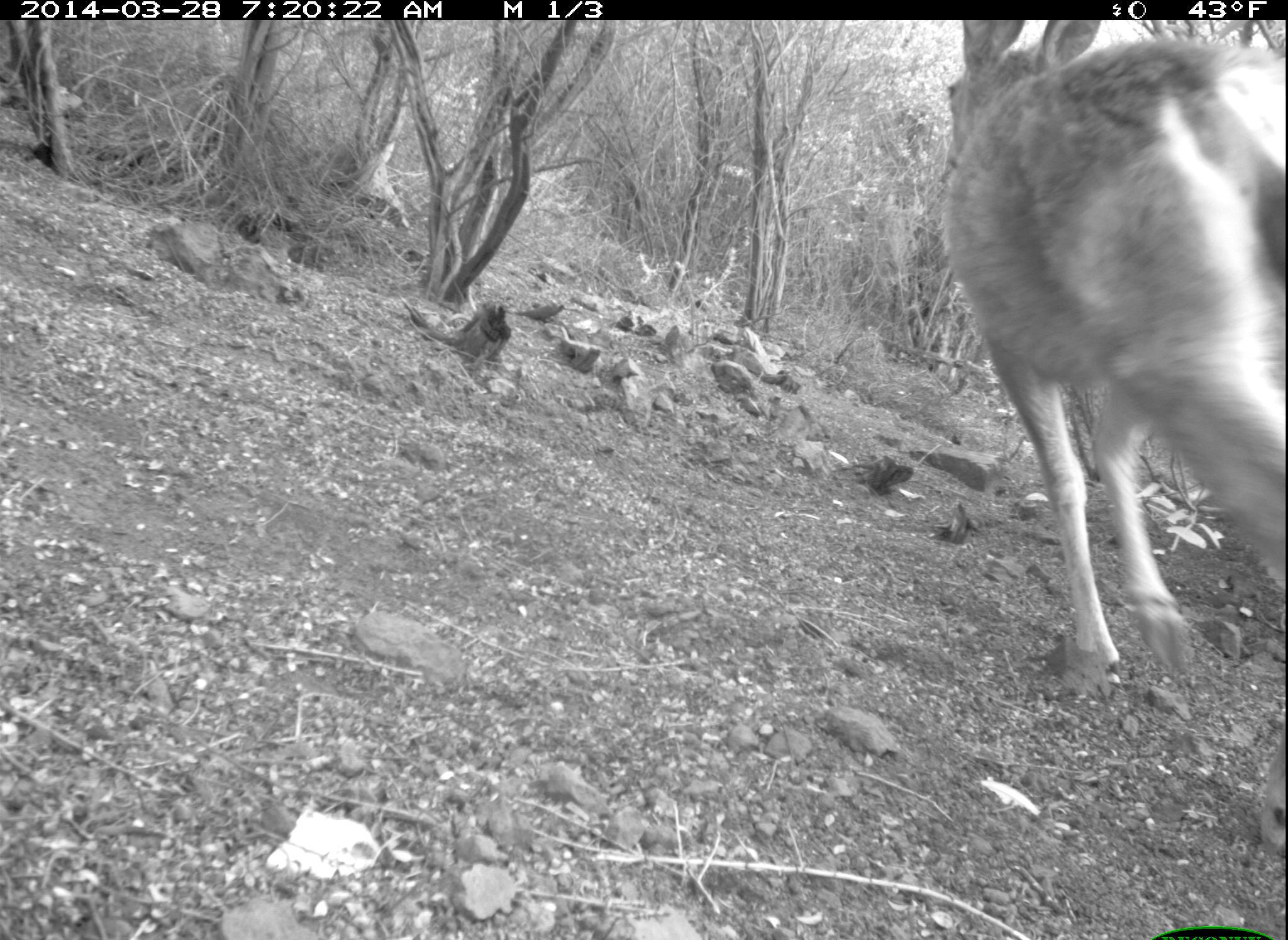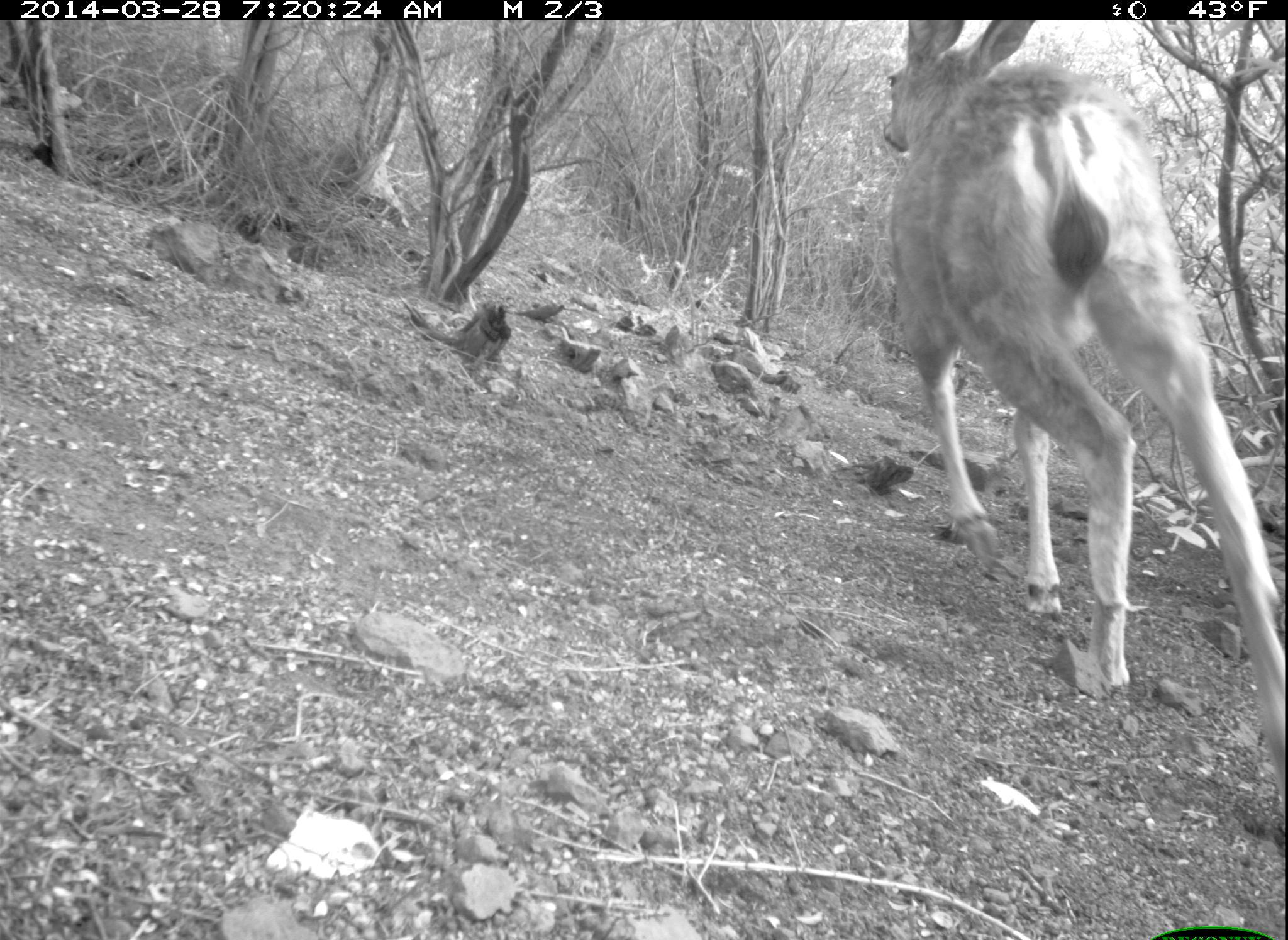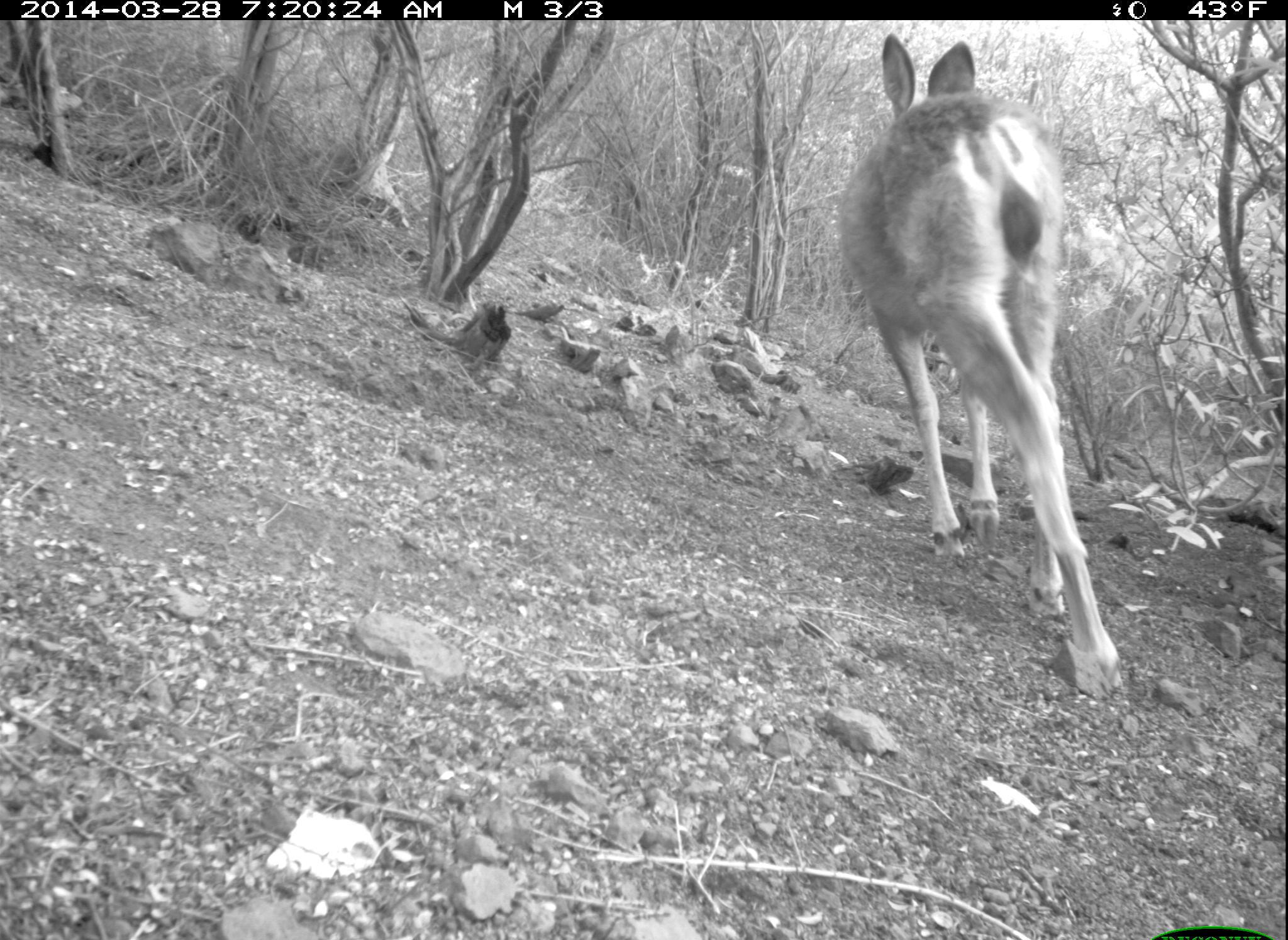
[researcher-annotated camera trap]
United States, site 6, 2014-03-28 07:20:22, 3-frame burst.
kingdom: Animalia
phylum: Chordata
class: Mammalia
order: Artiodactyla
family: Cervidae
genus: Odocoileus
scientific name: Odocoileus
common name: deer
Deer (Odocoileus).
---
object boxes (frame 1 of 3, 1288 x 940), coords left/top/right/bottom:
deer: 940/18/1286/857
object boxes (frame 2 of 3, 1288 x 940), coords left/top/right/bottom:
deer: 885/19/1288/825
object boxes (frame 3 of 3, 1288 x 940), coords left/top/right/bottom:
deer: 836/31/1124/694